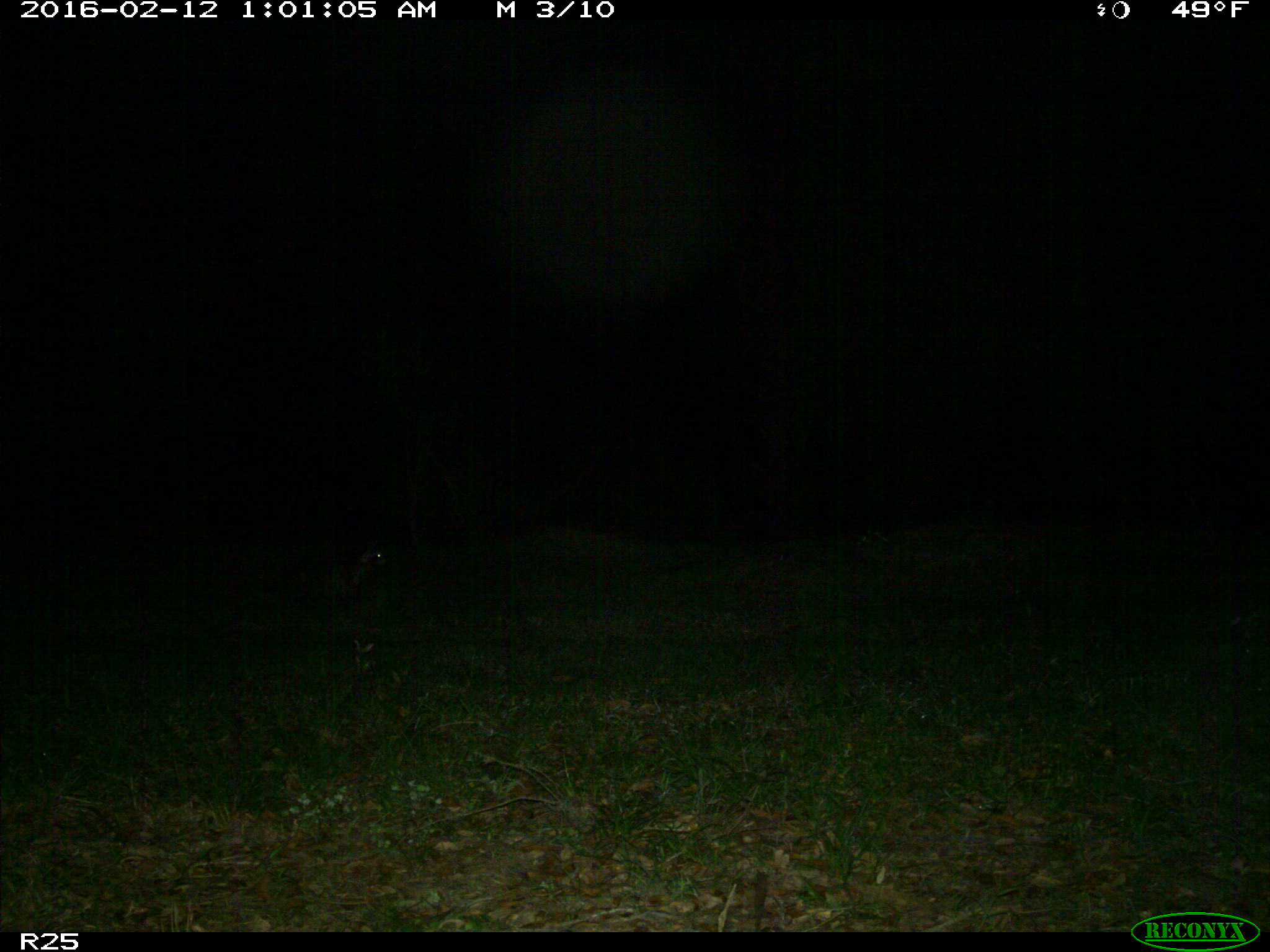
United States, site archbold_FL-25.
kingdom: Animalia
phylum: Chordata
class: Mammalia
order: Carnivora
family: Procyonidae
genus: Procyon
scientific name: Procyon lotor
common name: common raccoon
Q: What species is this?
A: Procyon lotor (common raccoon).